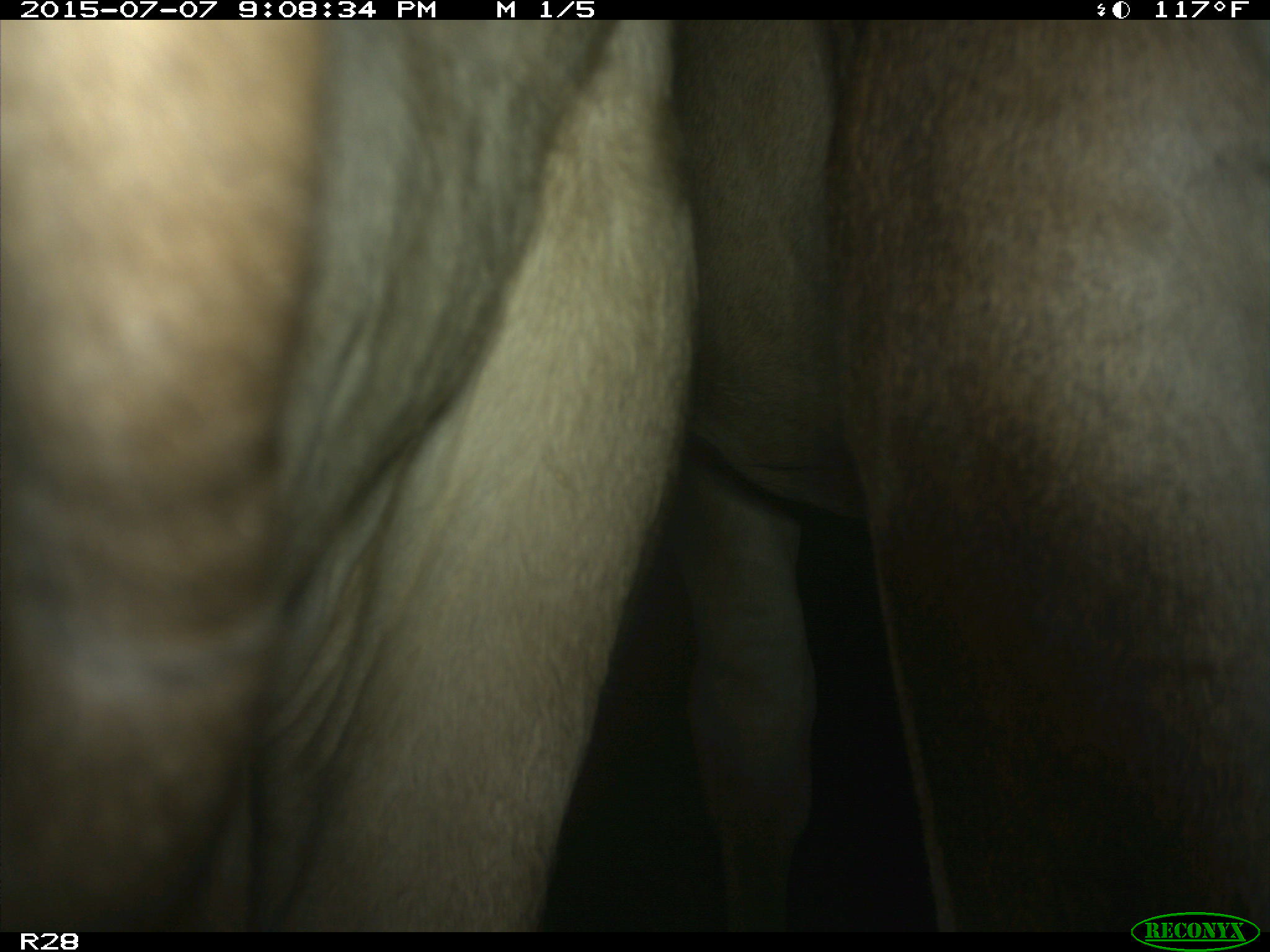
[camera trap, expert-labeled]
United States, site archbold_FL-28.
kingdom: Animalia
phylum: Chordata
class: Mammalia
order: Artiodactyla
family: Bovidae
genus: Bos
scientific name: Bos taurus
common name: domestic cow